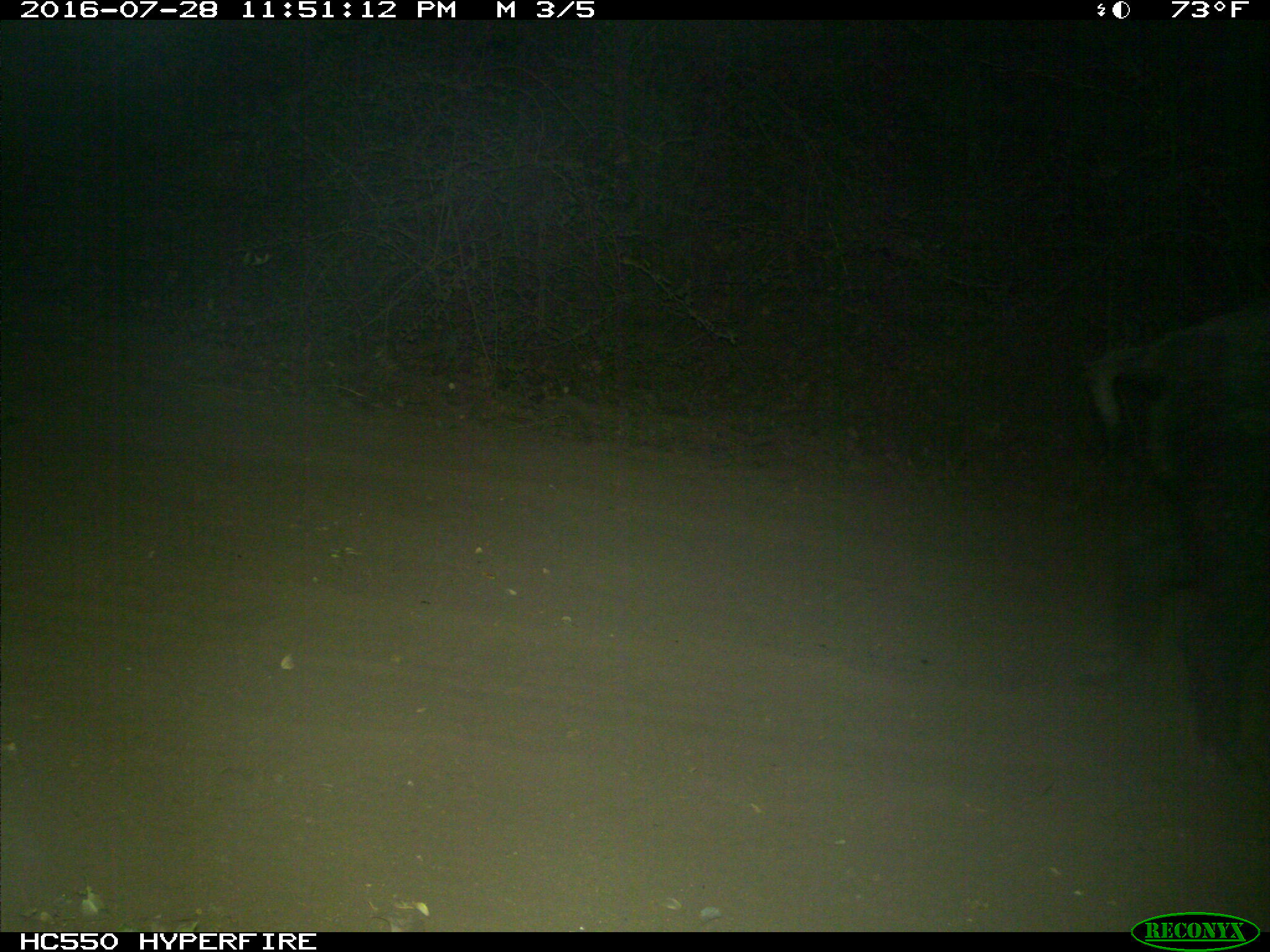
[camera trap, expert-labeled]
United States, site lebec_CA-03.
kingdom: Animalia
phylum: Chordata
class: Mammalia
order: Artiodactyla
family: Suidae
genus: Sus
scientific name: Sus scrofa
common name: wild boar